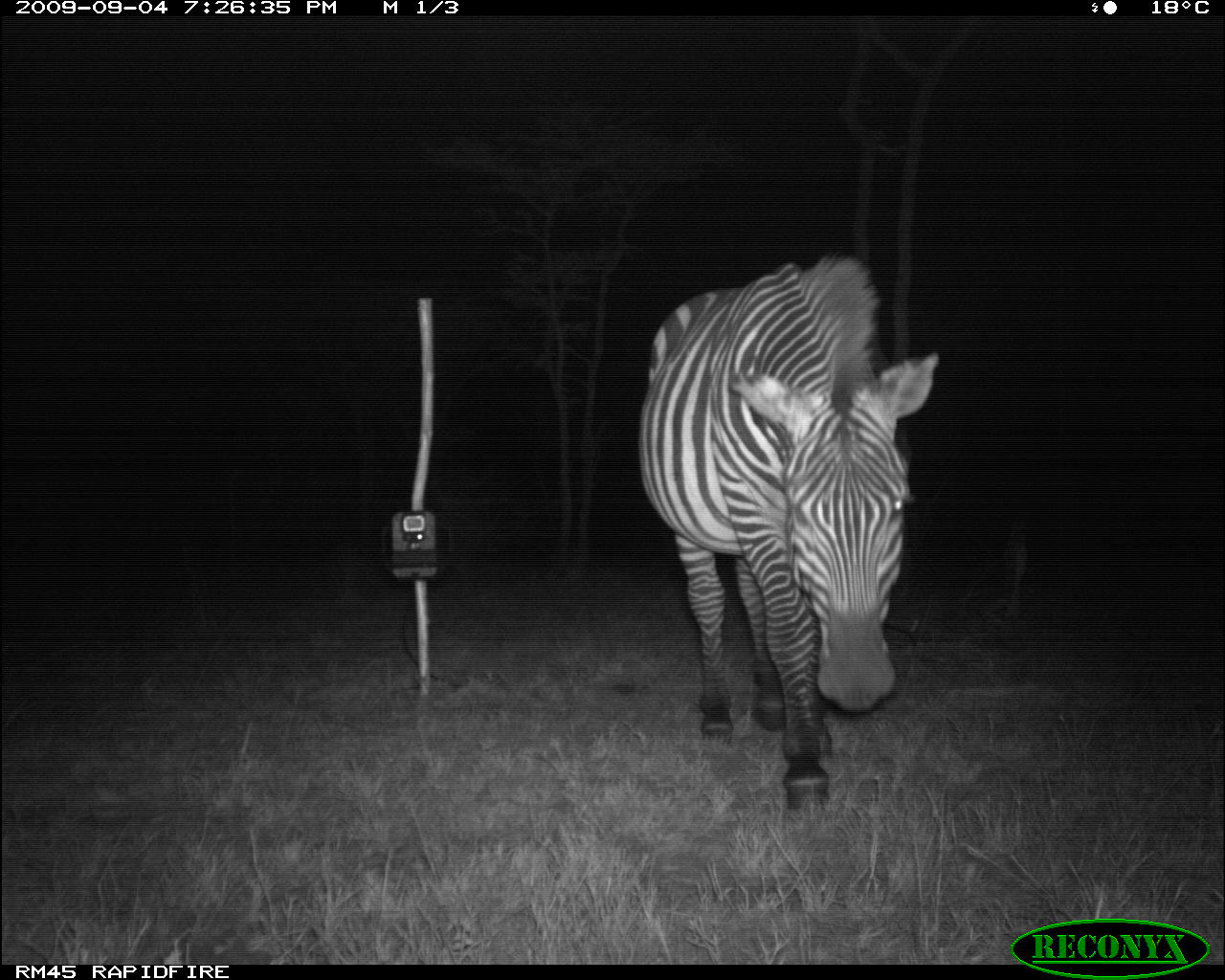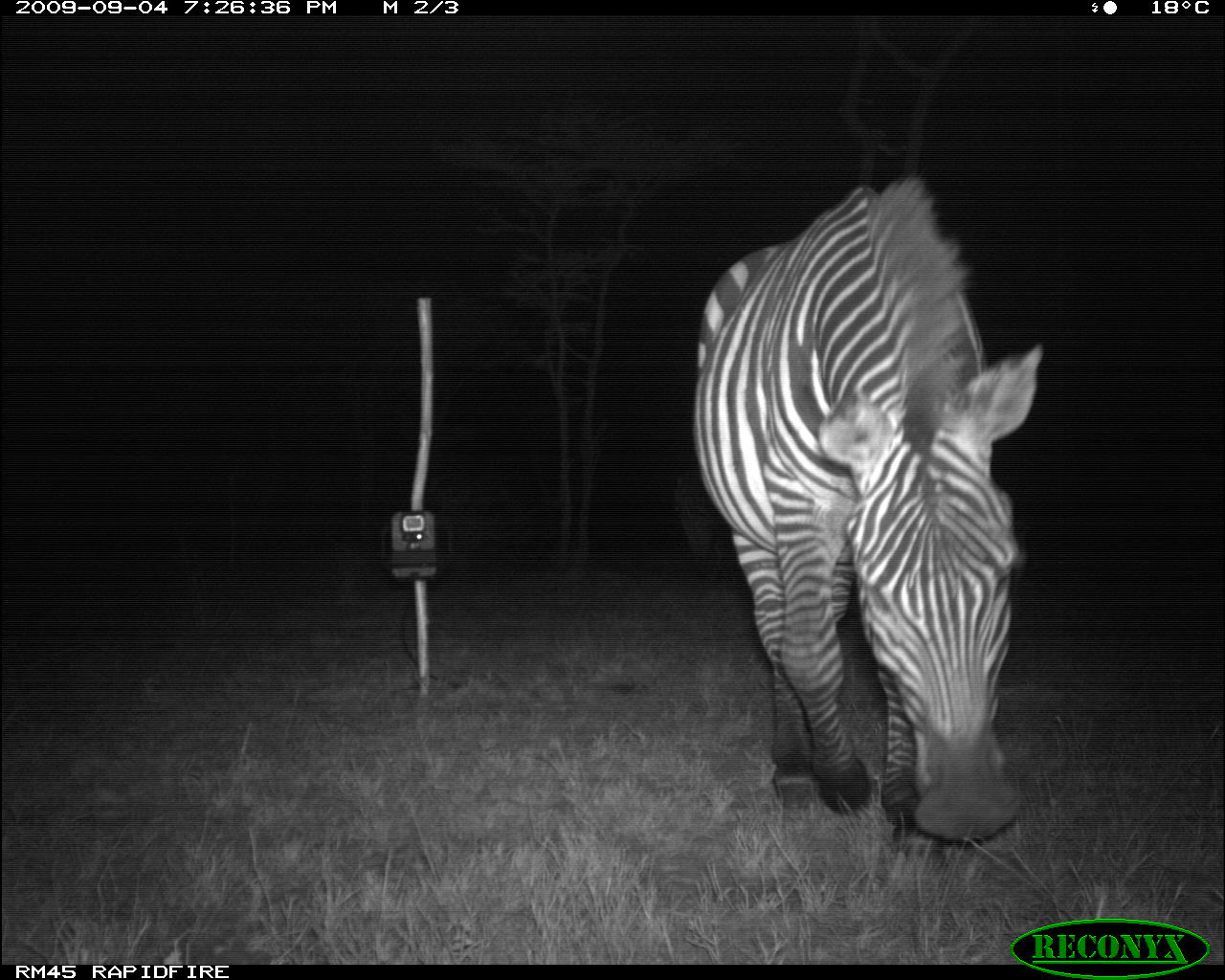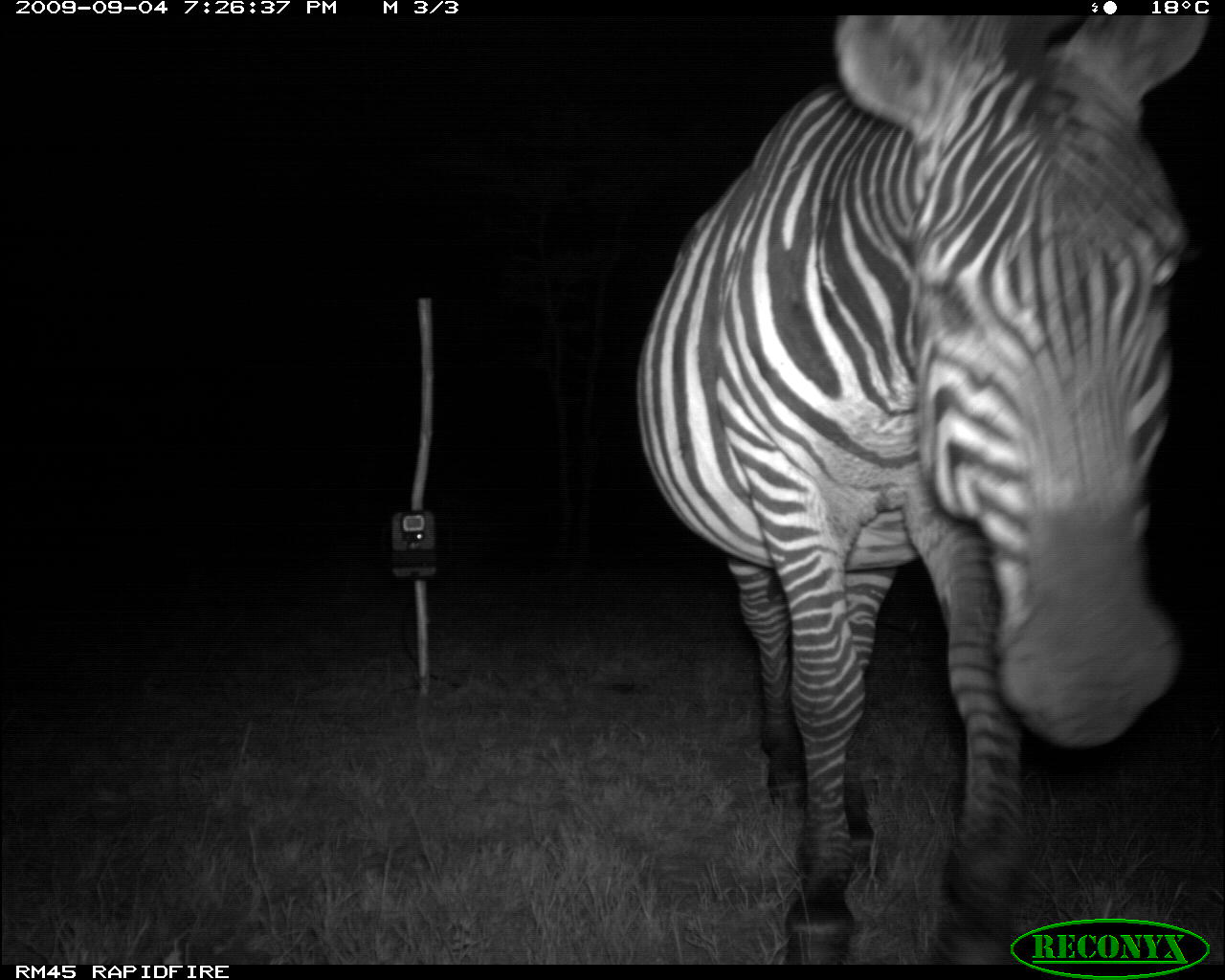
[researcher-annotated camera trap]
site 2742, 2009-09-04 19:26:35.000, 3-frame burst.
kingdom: Animalia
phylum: Chordata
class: Mammalia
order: Perissodactyla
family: Equidae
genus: Equus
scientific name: Equus quagga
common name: plains zebra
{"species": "Equus quagga (plains zebra)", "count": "1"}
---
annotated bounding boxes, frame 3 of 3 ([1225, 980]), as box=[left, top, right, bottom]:
equus quagga: box=[631, 16, 1212, 960]